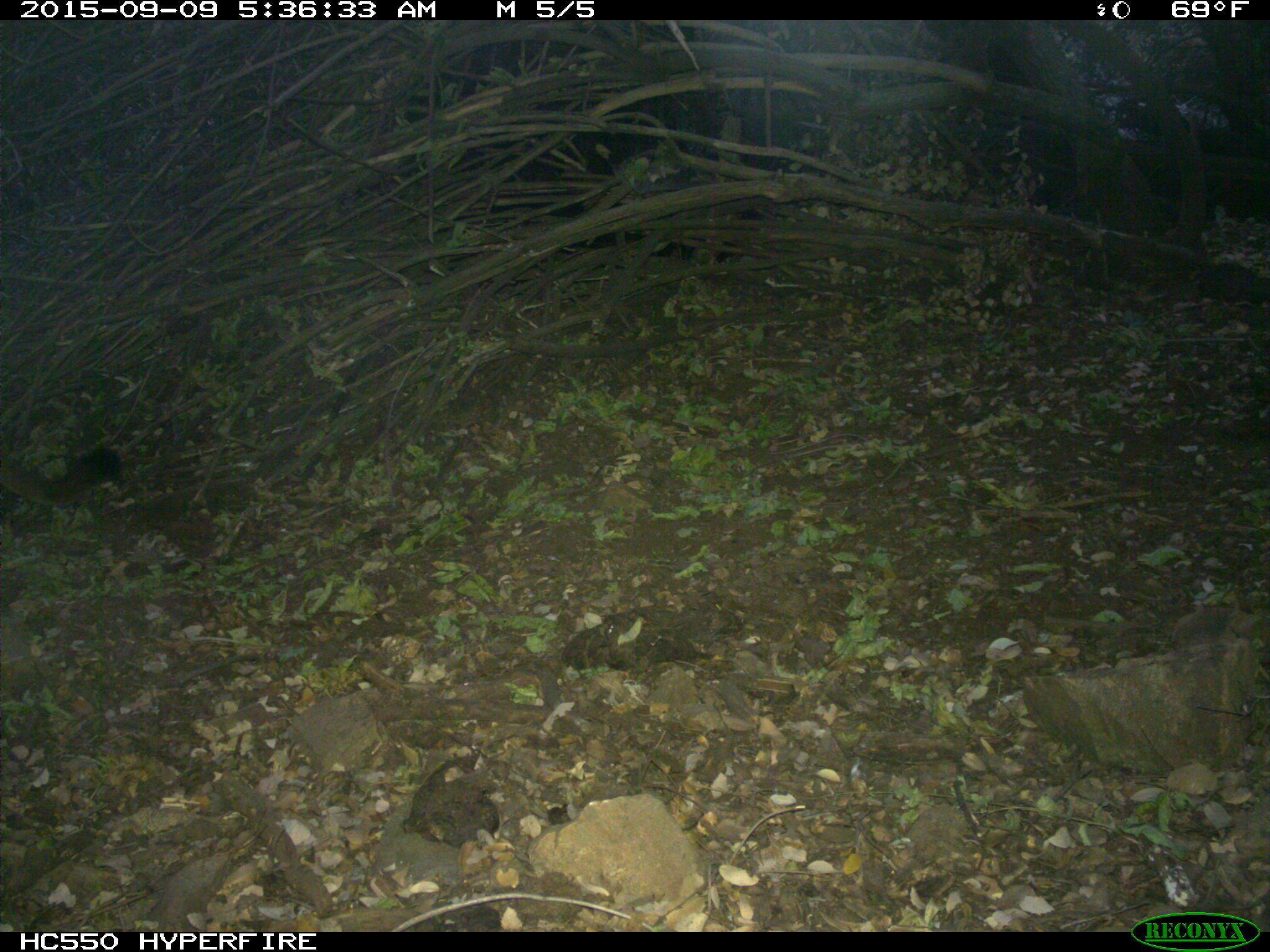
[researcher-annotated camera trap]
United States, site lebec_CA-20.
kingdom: Animalia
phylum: Chordata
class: Mammalia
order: Carnivora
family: Felidae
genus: Puma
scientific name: Puma concolor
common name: mountain lion